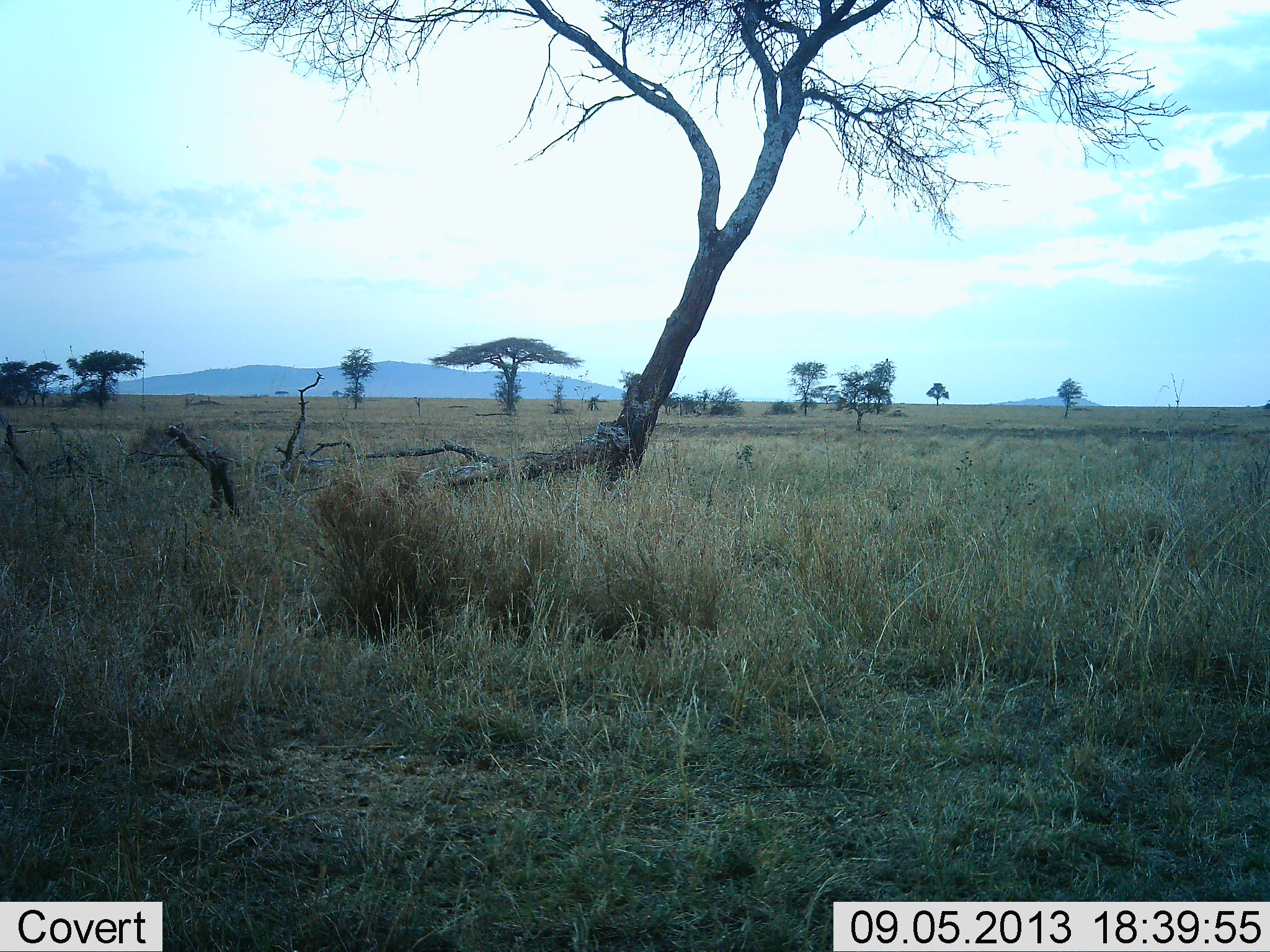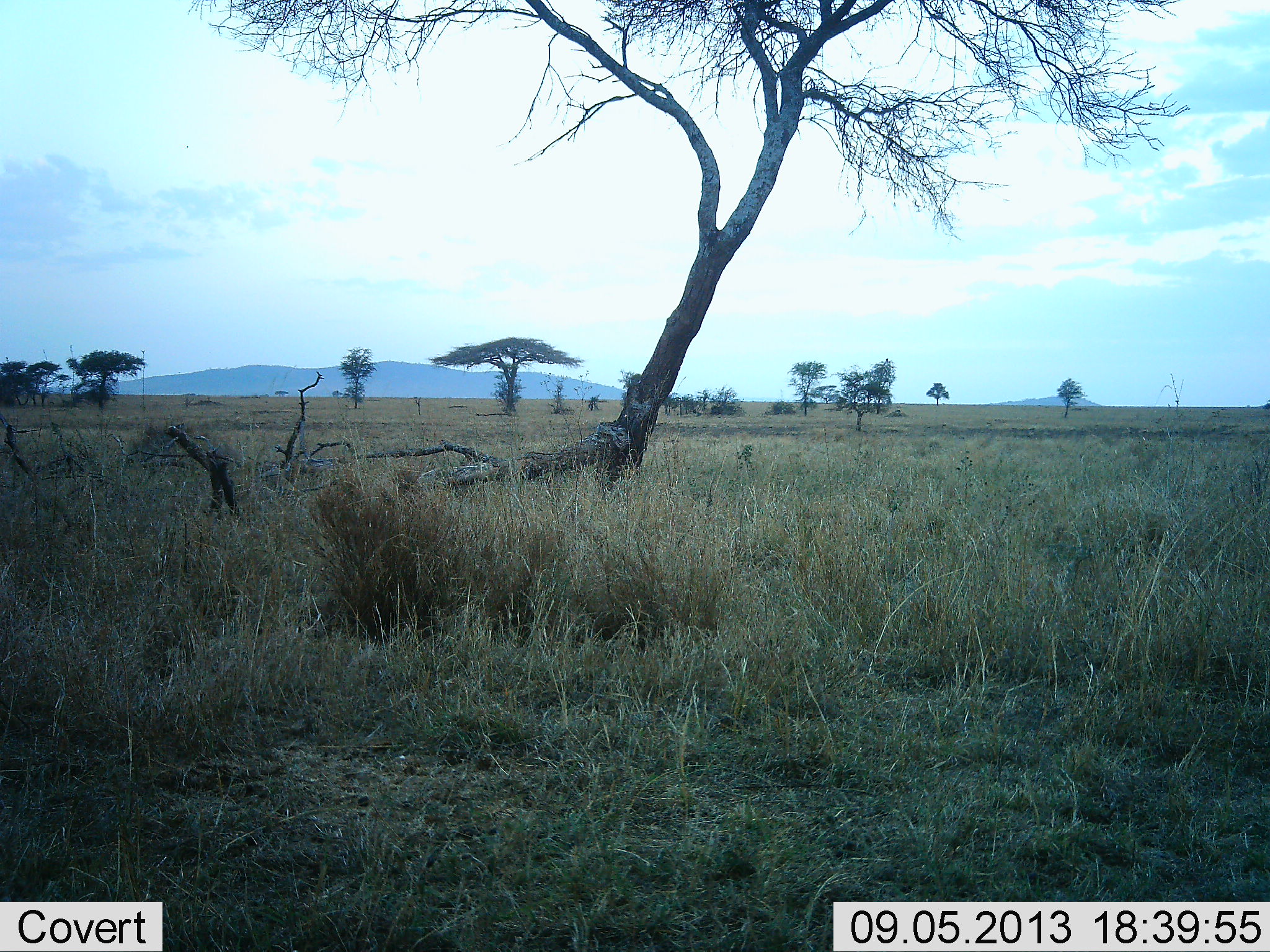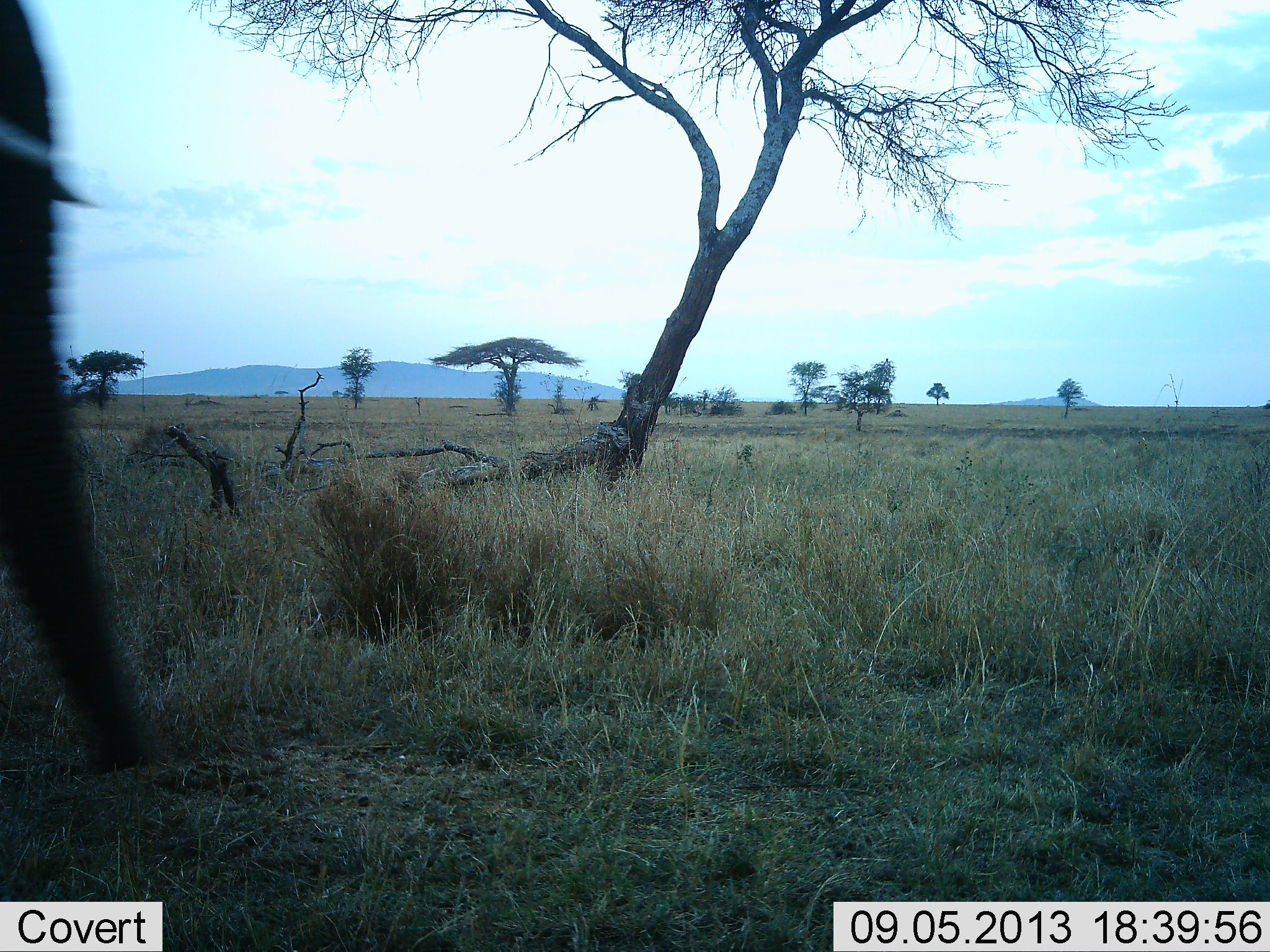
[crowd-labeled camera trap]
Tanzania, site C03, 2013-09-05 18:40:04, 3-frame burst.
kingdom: Animalia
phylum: Chordata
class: Mammalia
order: Proboscidea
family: Elephantidae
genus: Loxodonta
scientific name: Loxodonta africana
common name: african bush elephant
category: elephant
Elephant (african bush elephant) (Loxodonta africana), count 1. Behavior (volunteer vote fractions): standing 10%, resting 0%, moving 90%, interacting 0%. Young present (vote fraction): 0%. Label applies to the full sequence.